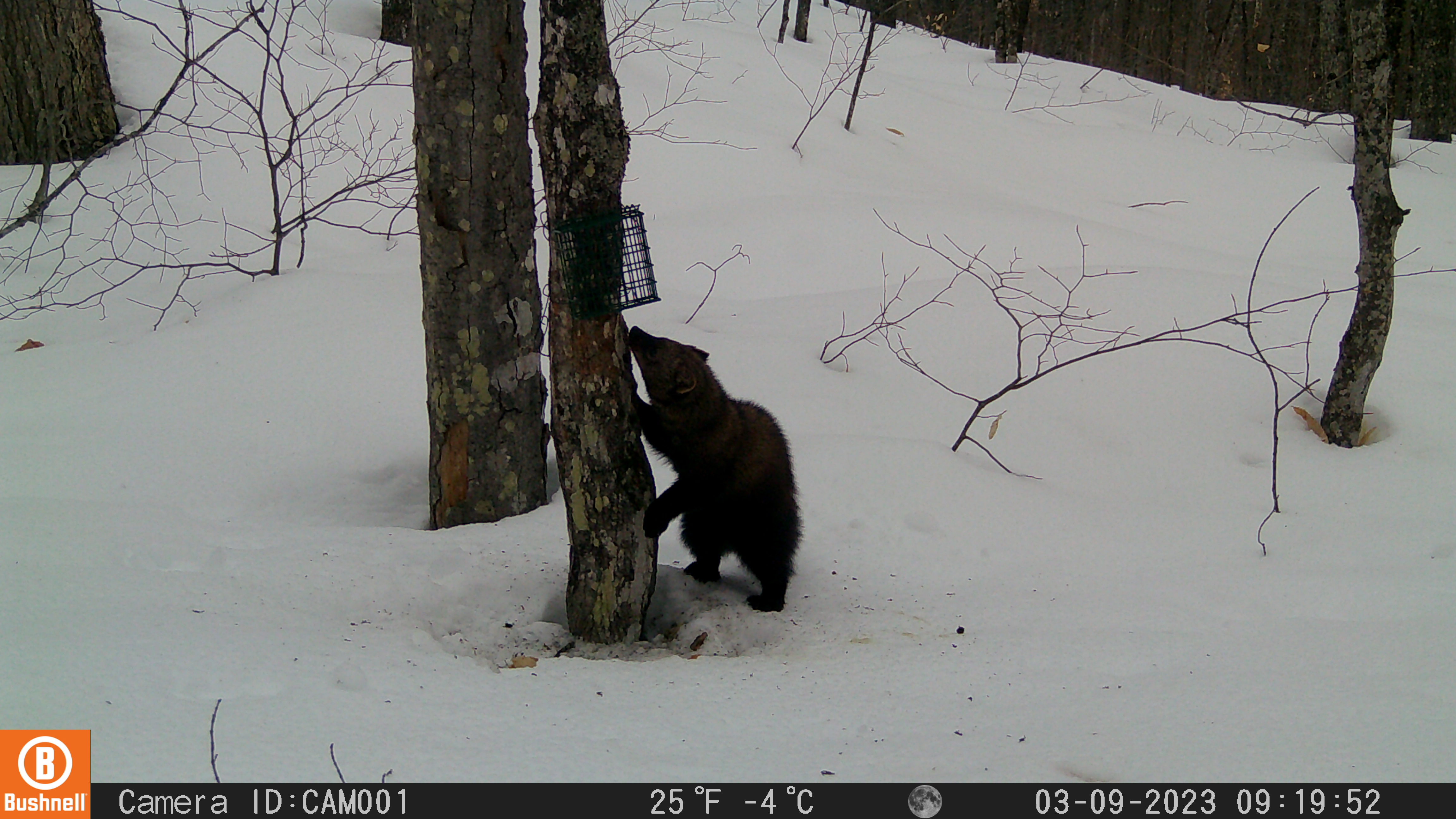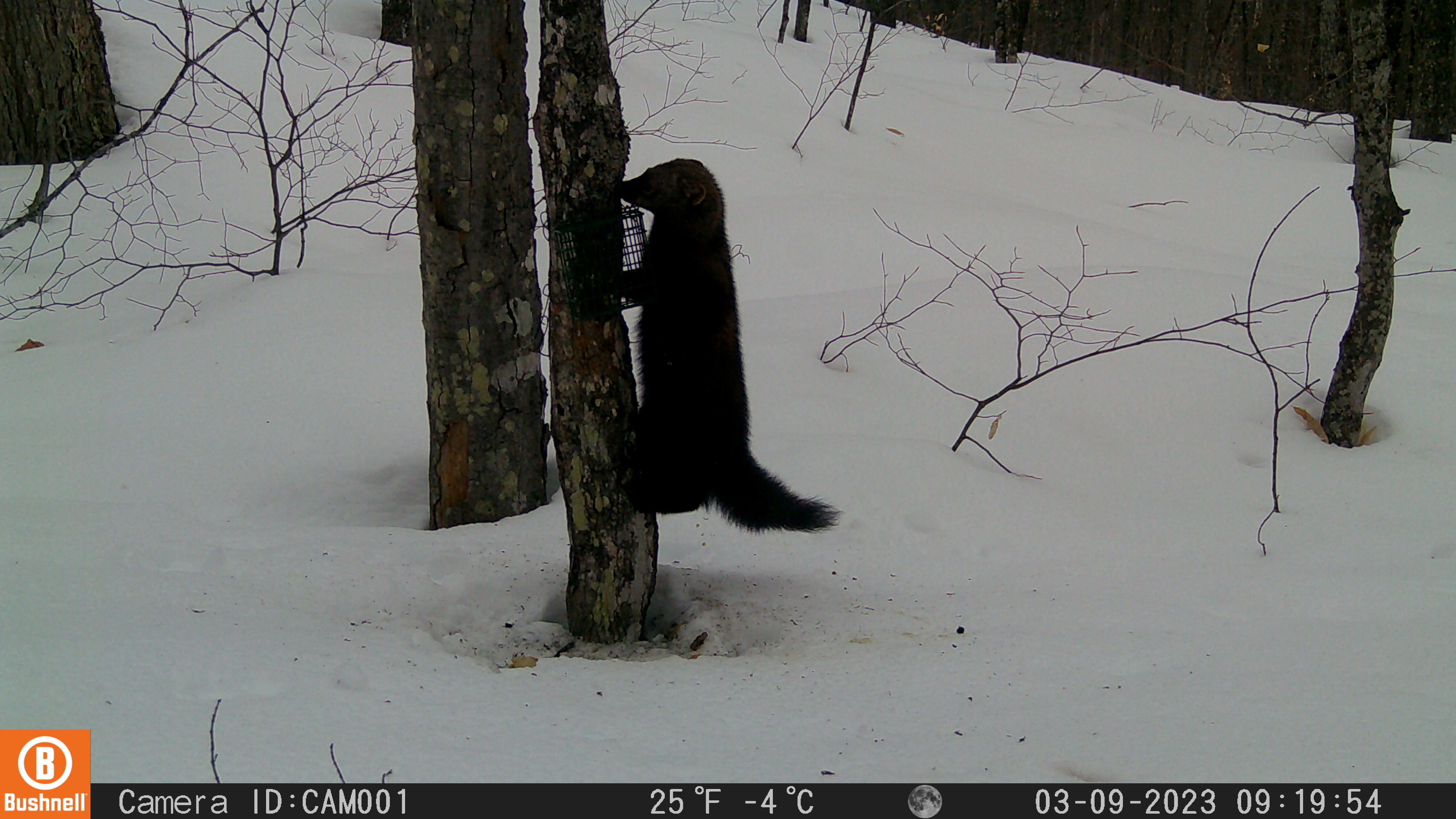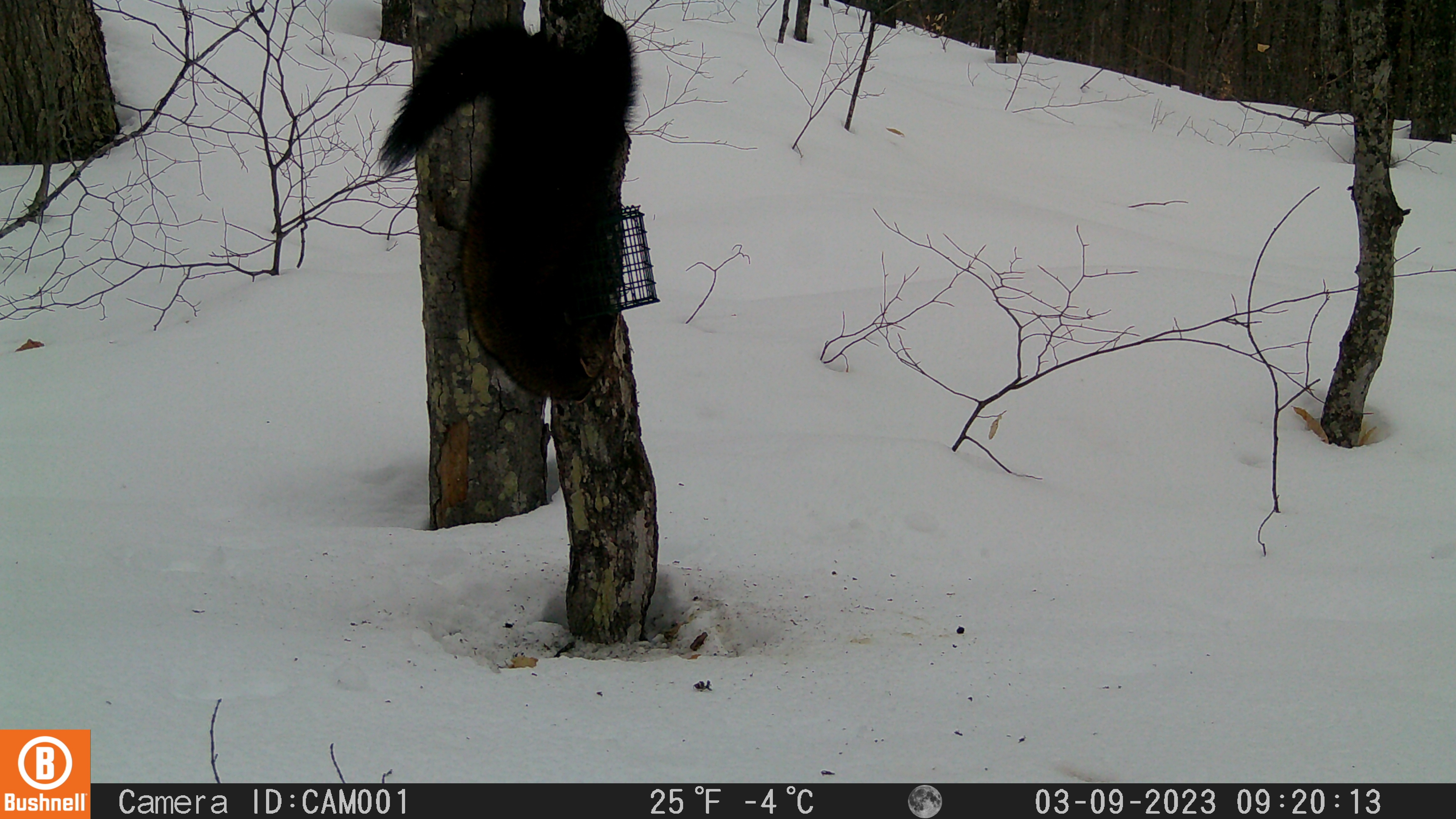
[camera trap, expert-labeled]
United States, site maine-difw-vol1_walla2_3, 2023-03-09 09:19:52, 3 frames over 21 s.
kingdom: Animalia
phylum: Chordata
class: Mammalia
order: Carnivora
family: Mustelidae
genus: Pekania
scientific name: Pekania pennanti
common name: fisher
Fisher (Pekania pennanti).